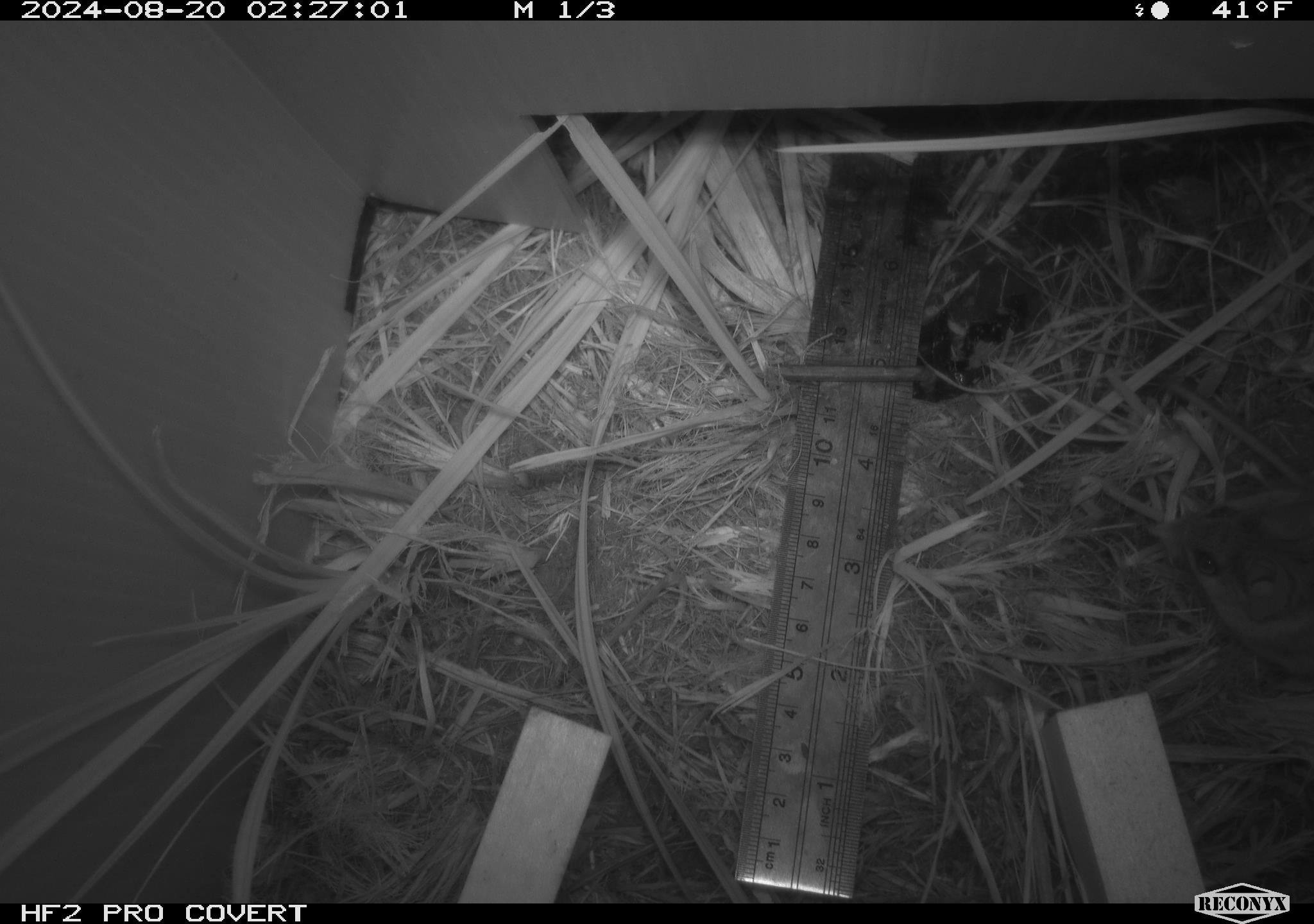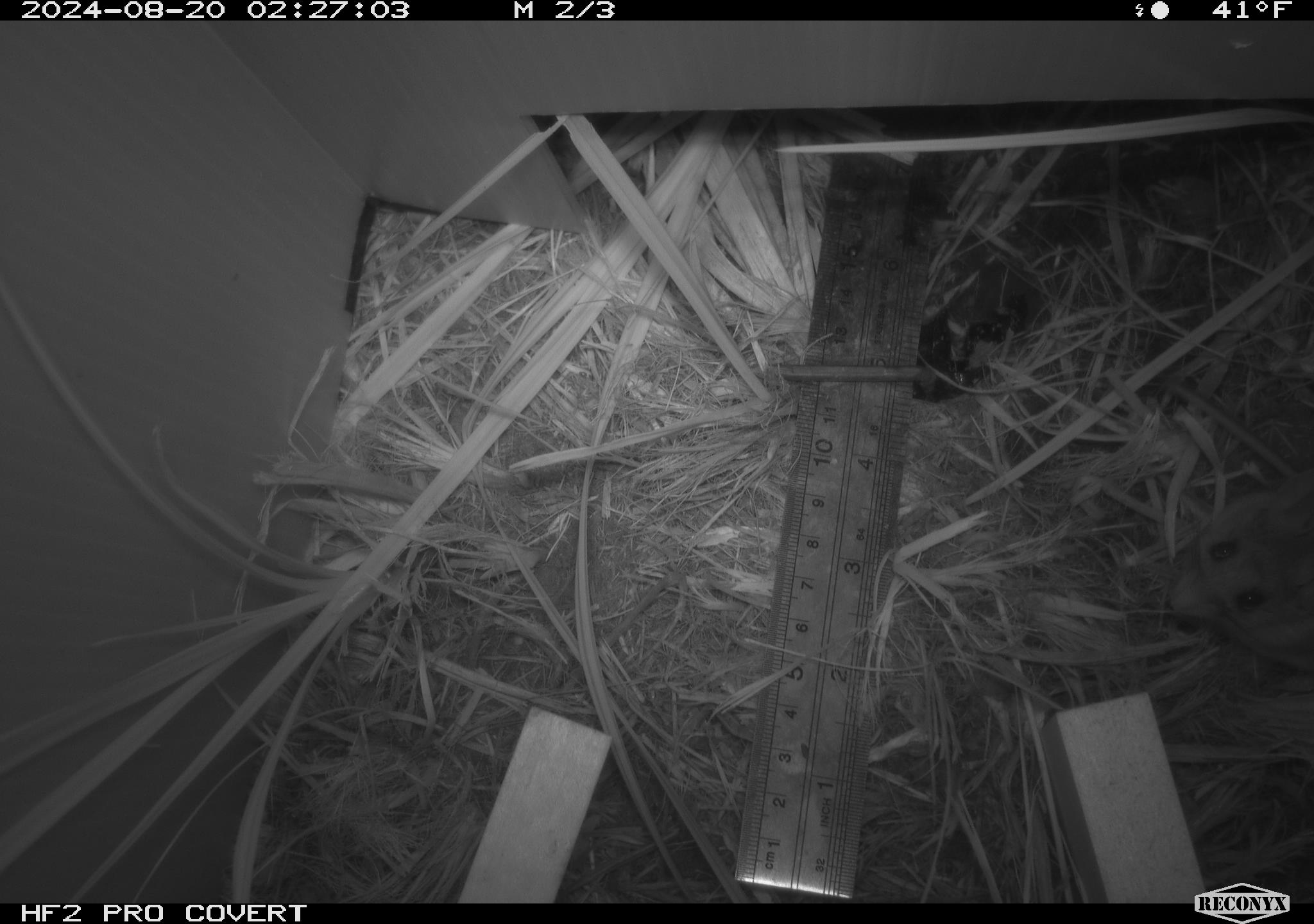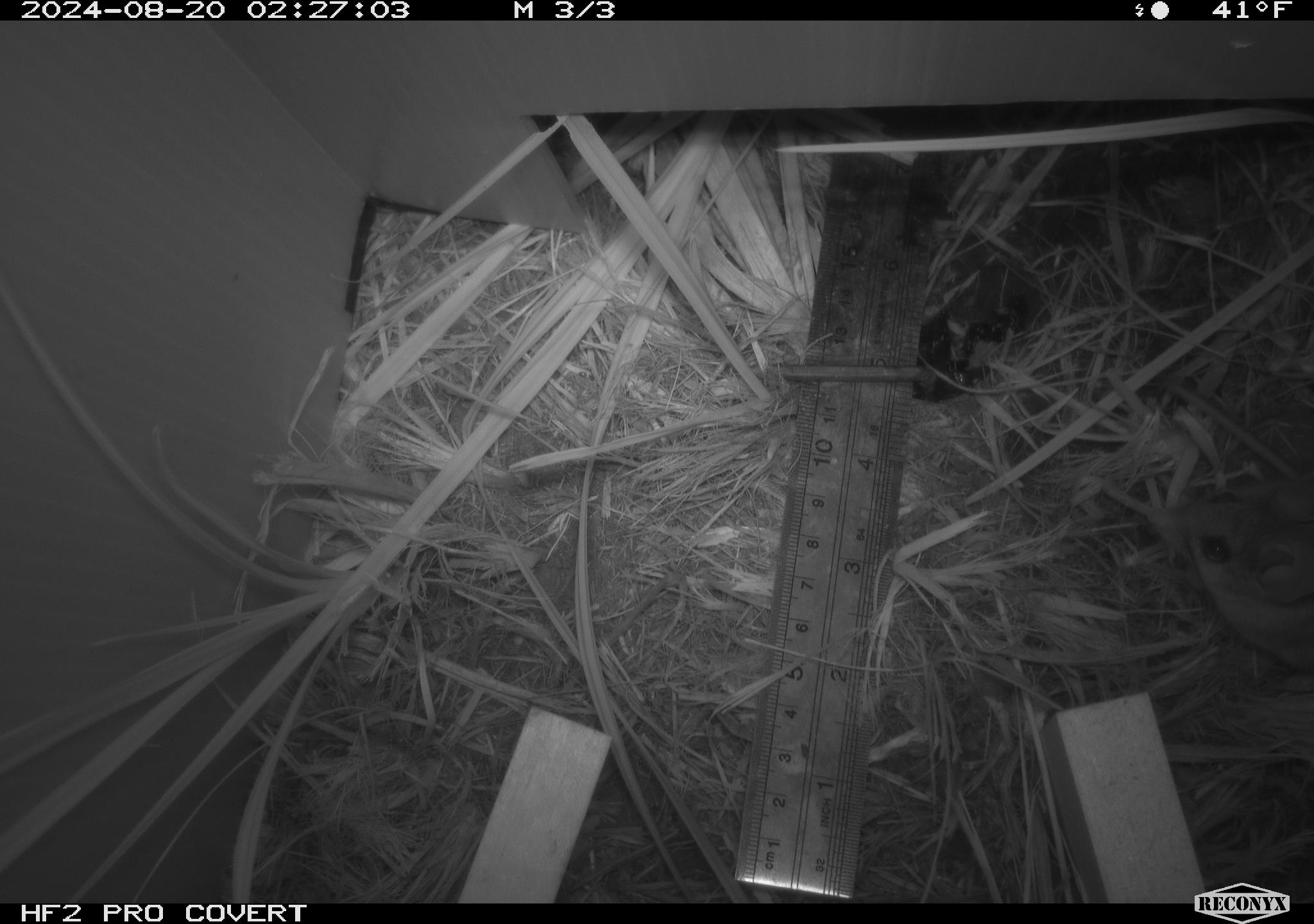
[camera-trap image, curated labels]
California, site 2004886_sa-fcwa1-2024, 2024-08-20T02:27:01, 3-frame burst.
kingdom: Animalia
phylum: Chordata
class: Mammalia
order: Rodentia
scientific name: Rodentia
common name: mouse species